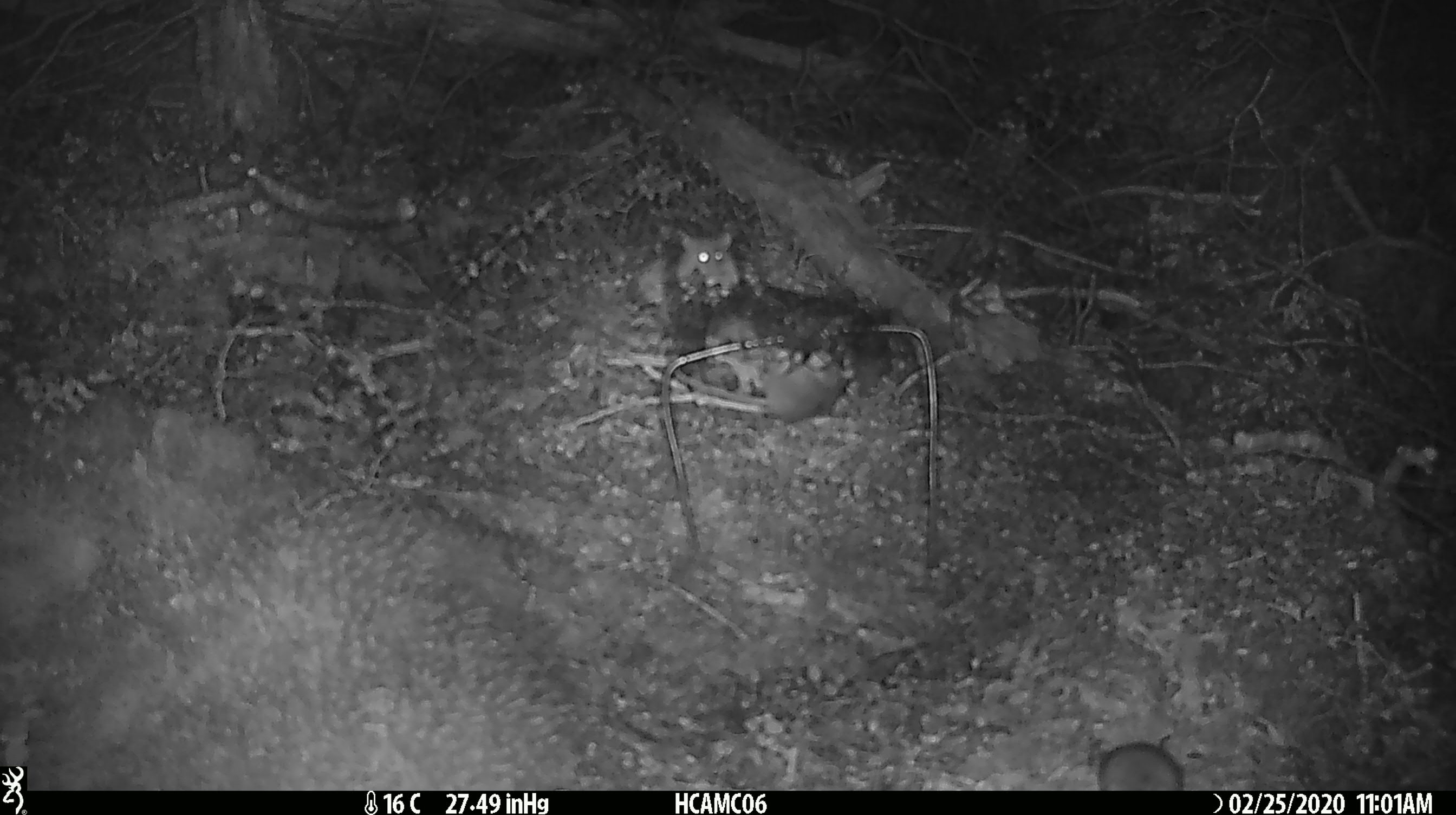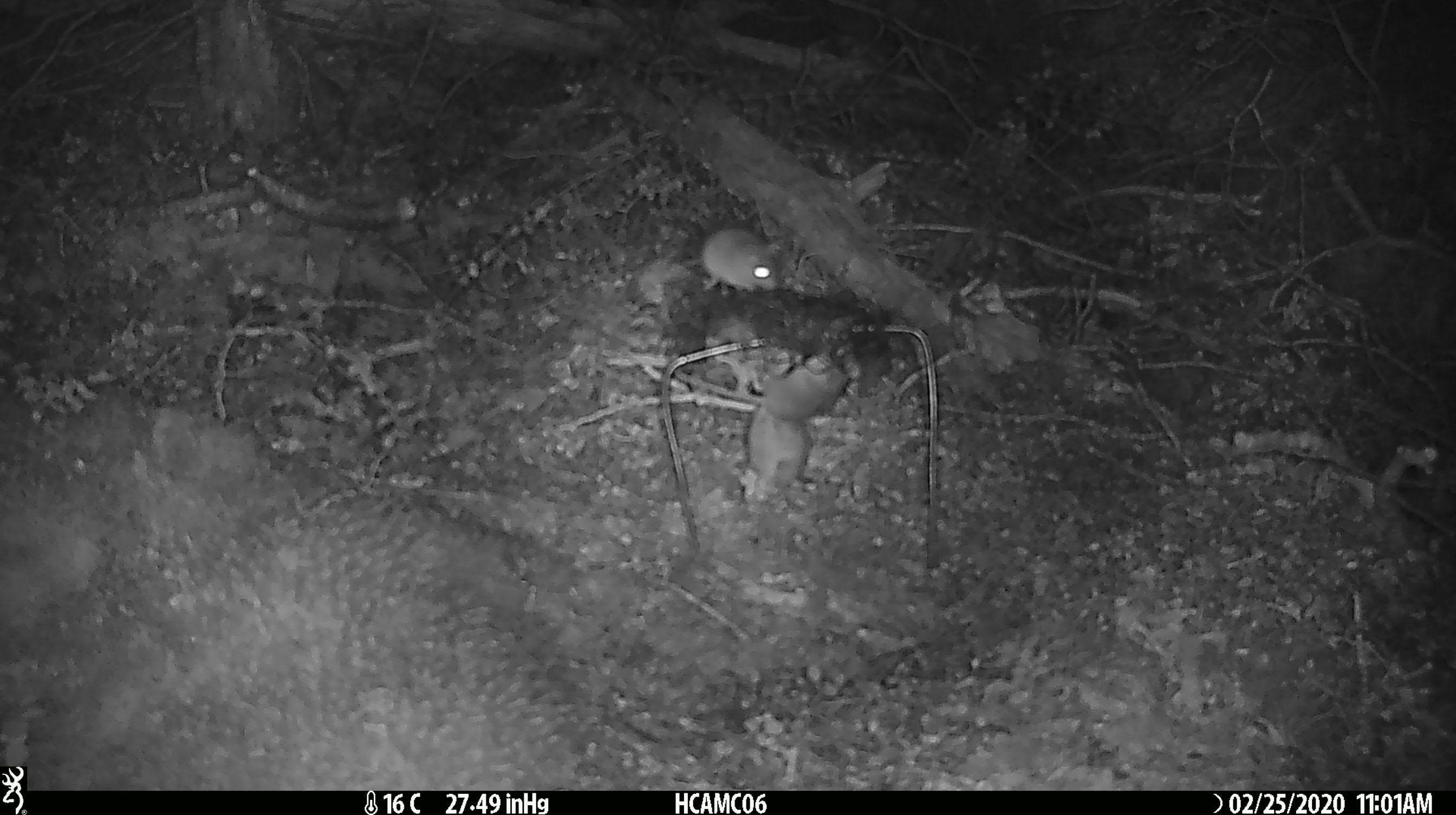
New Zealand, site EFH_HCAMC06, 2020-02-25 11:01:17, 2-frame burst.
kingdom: Animalia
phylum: Chordata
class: Mammalia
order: Rodentia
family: Muridae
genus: Mus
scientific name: Mus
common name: mouse